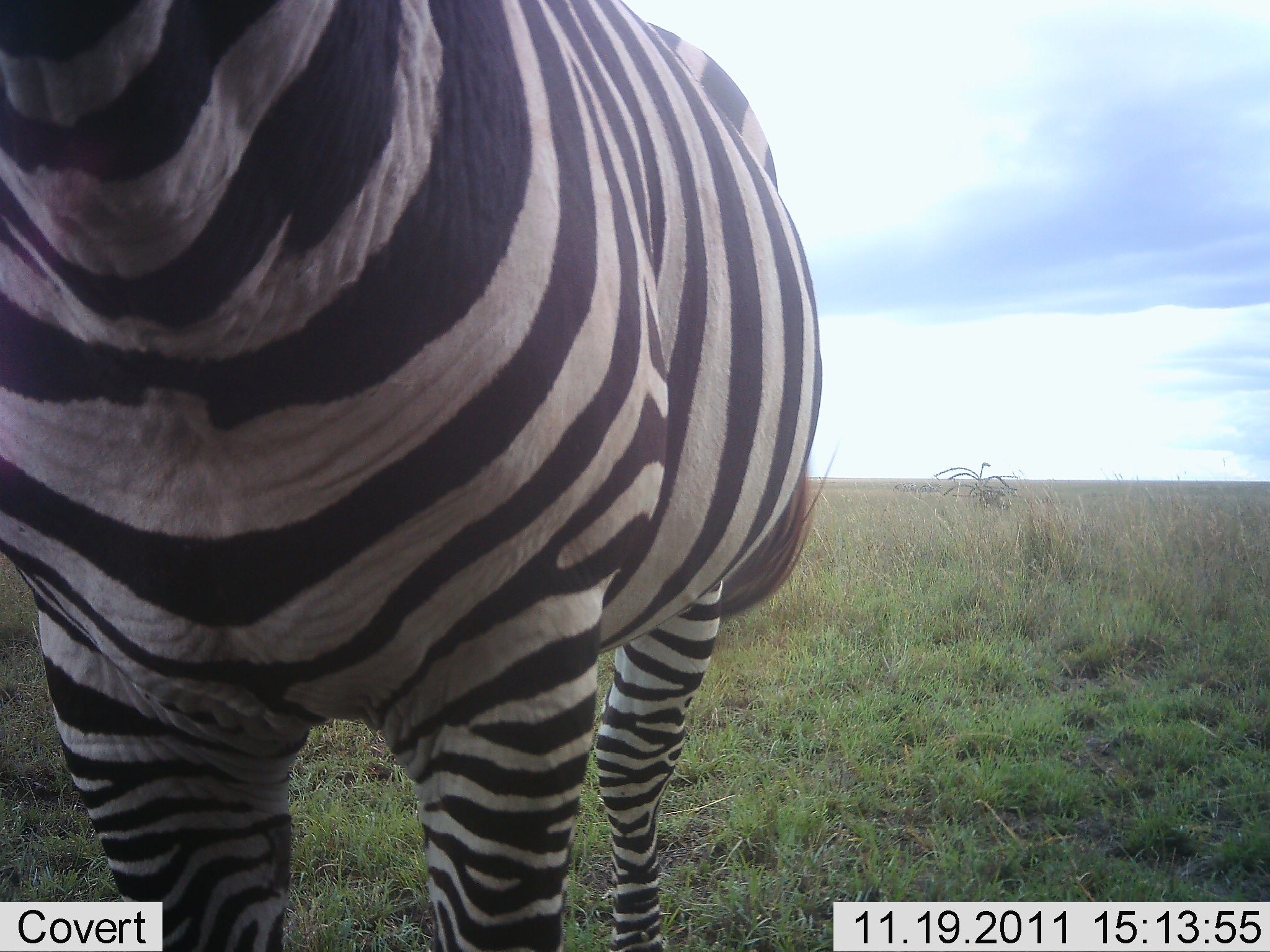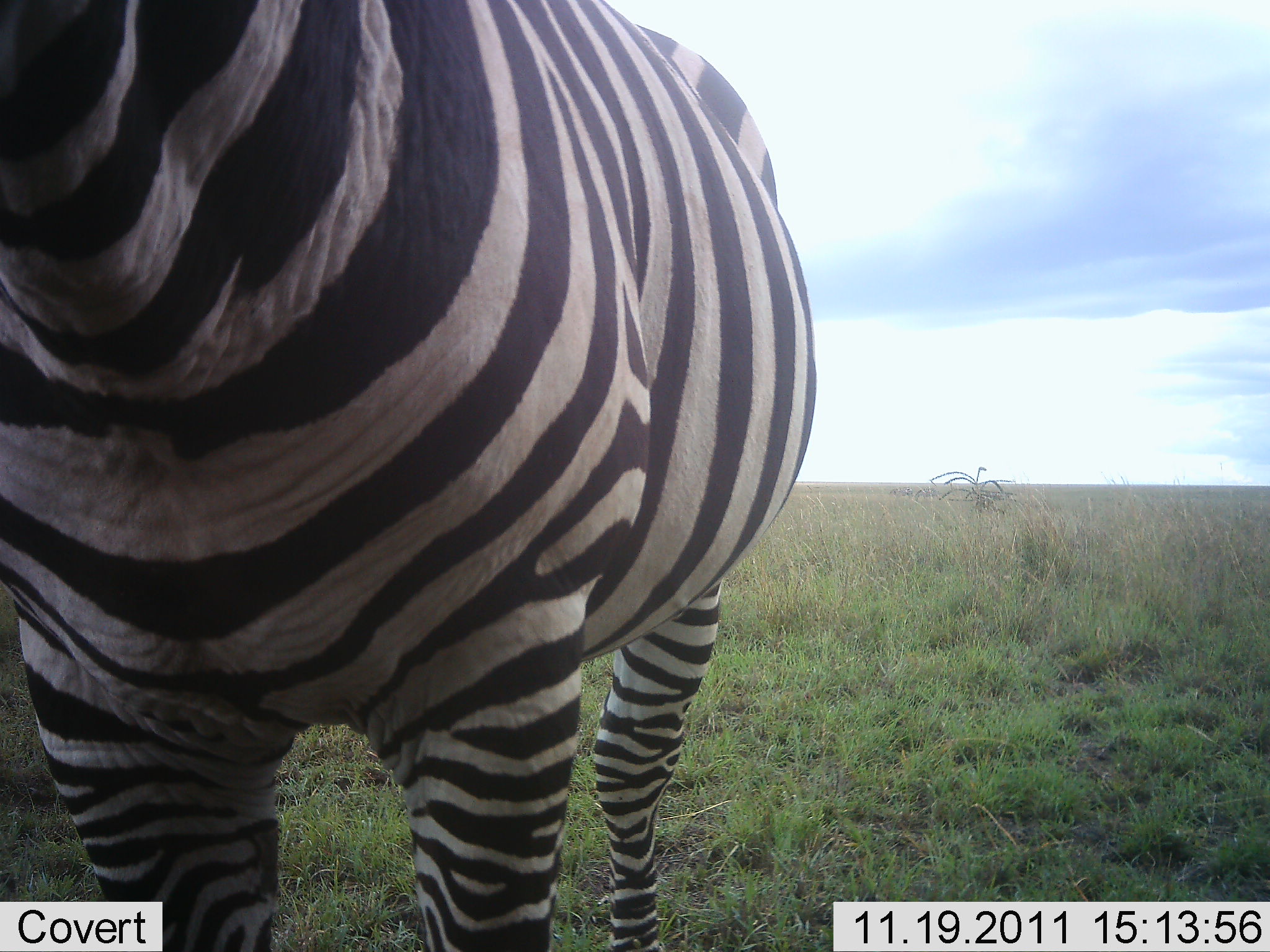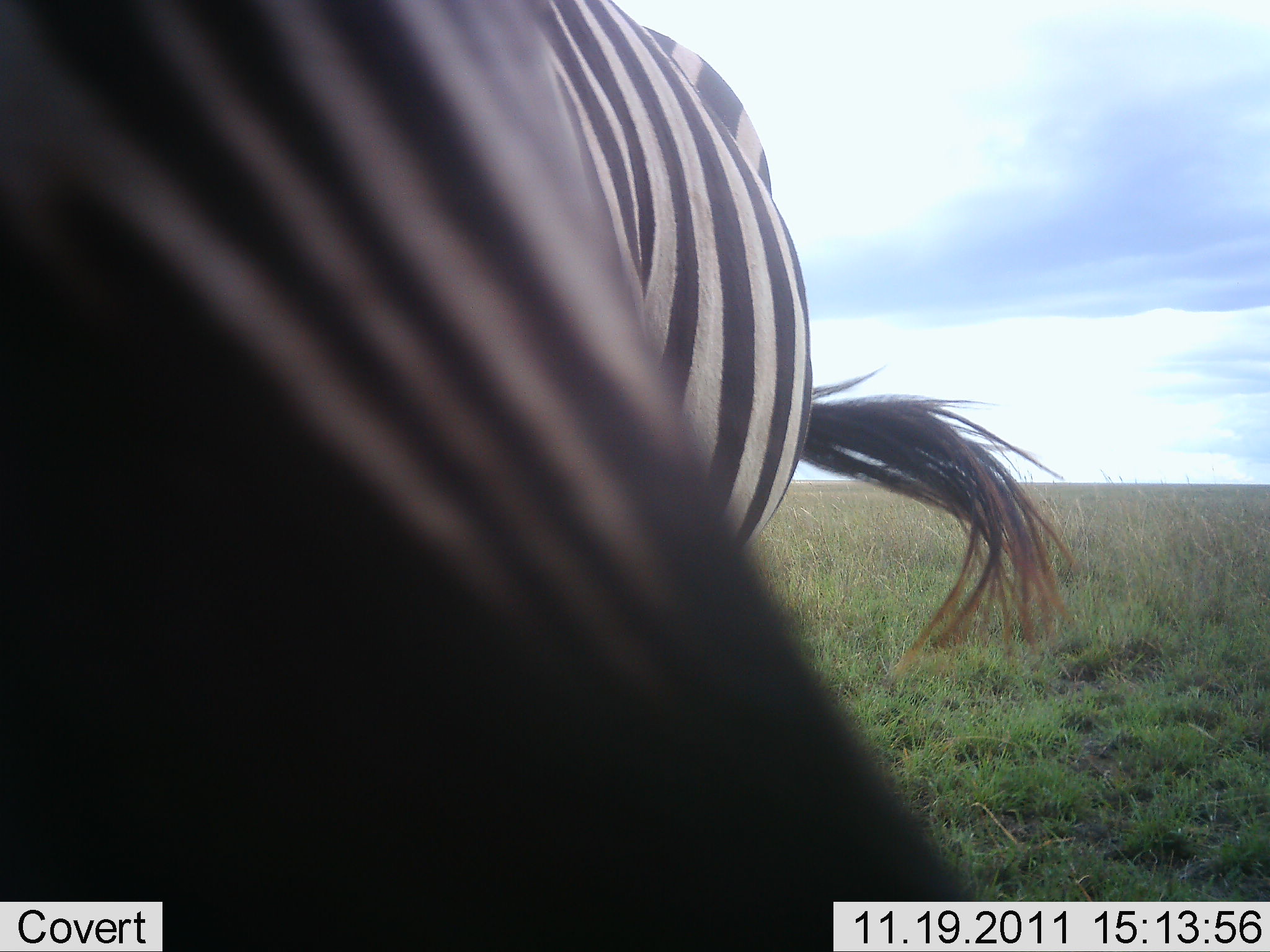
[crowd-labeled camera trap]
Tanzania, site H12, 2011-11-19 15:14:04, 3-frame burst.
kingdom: Animalia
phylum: Chordata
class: Mammalia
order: Perissodactyla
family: Equidae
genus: Equus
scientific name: Equus quagga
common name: plains zebra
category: zebra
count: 1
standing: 85%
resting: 0%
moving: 8%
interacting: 15%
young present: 0%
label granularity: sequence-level